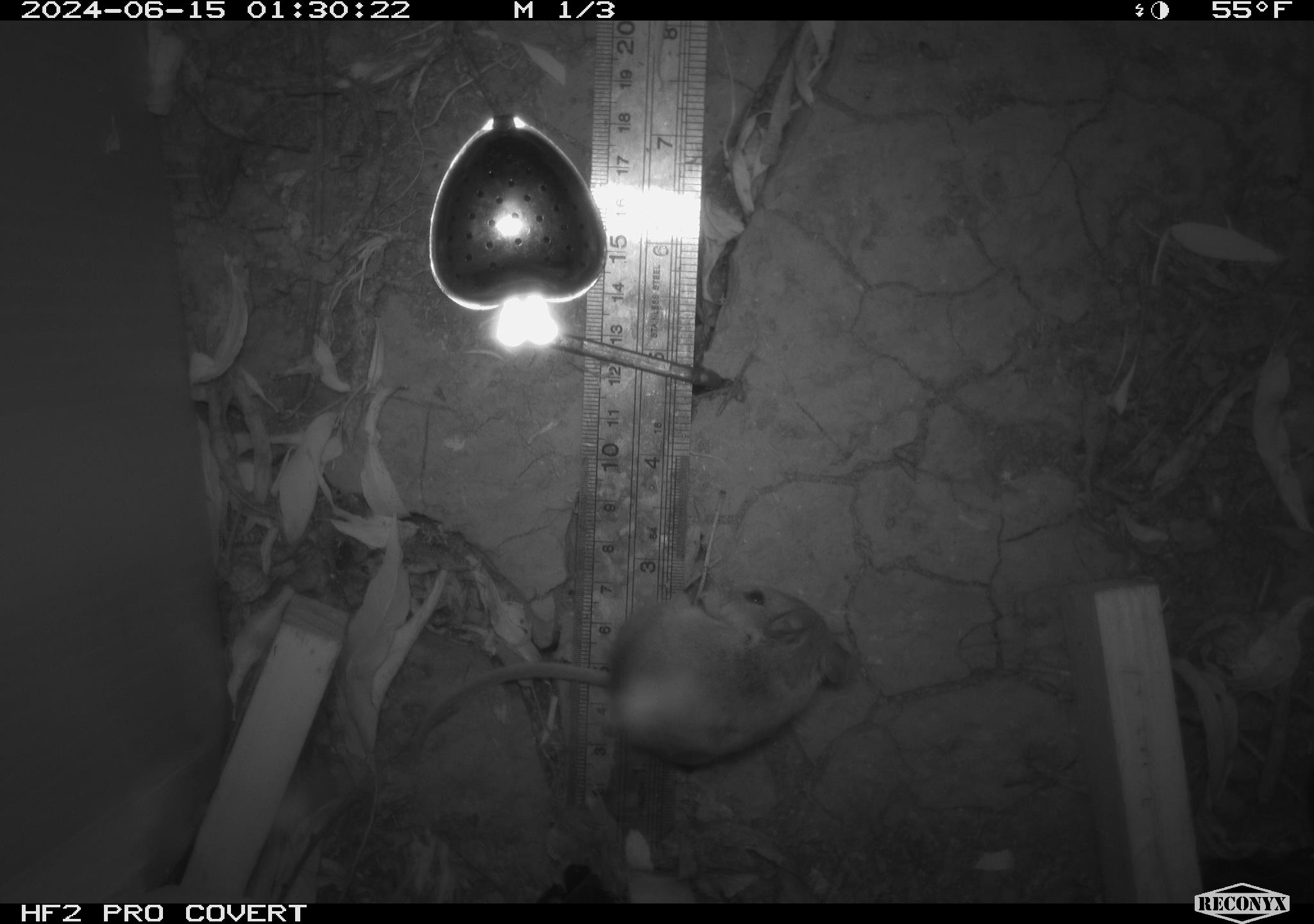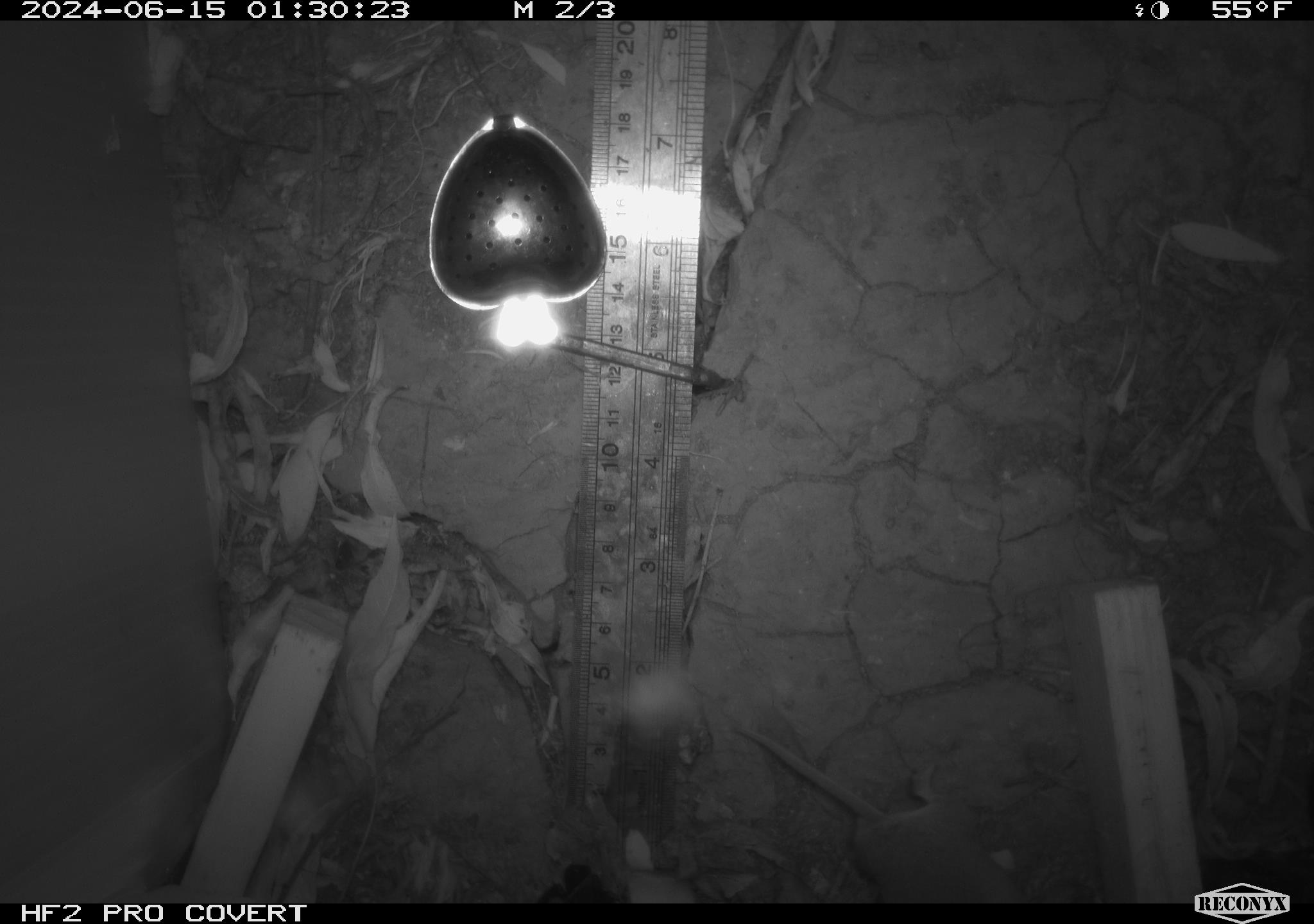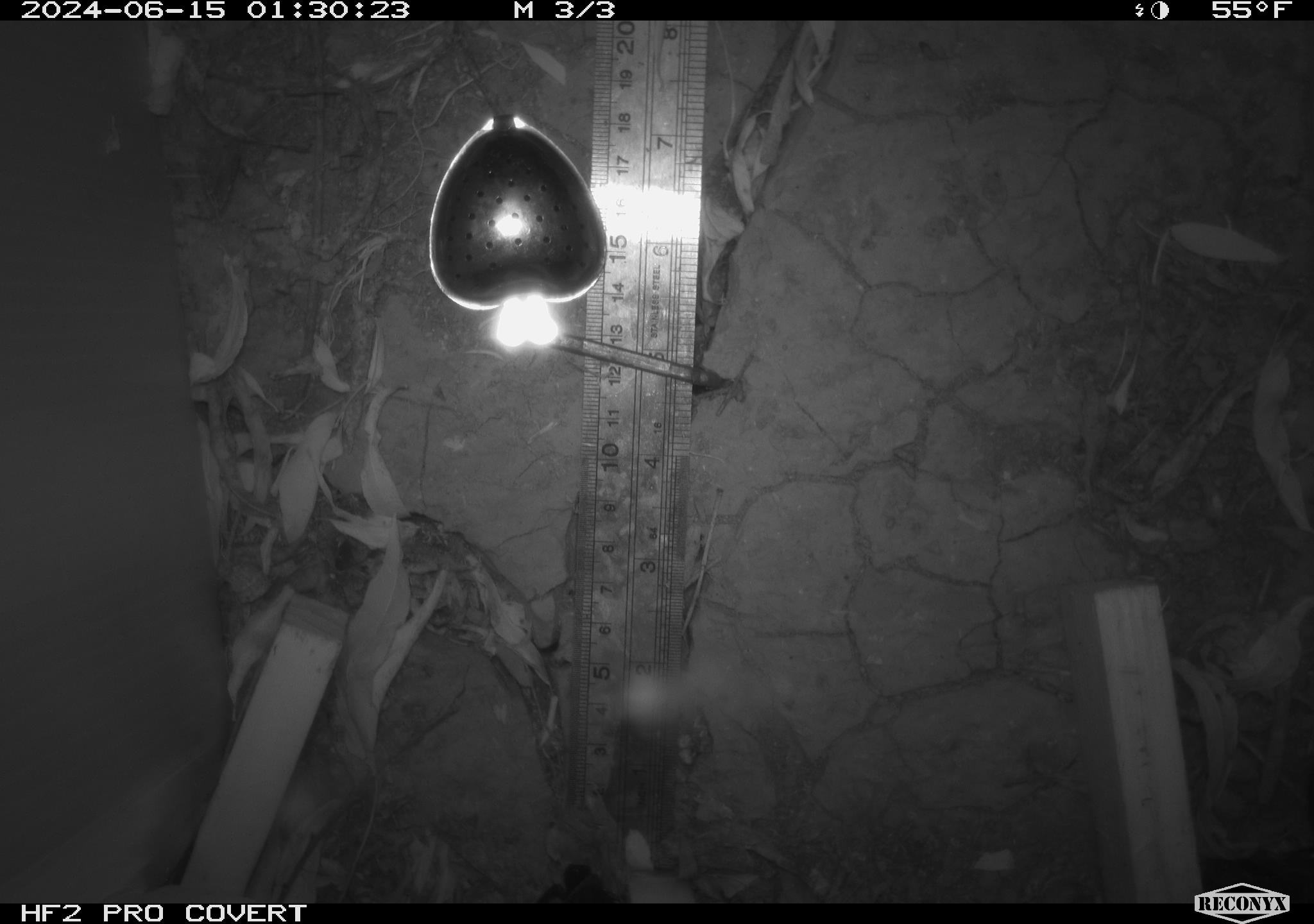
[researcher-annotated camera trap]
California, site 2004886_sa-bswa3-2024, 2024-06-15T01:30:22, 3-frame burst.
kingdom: Animalia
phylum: Chordata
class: Mammalia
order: Rodentia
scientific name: Rodentia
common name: mouse species